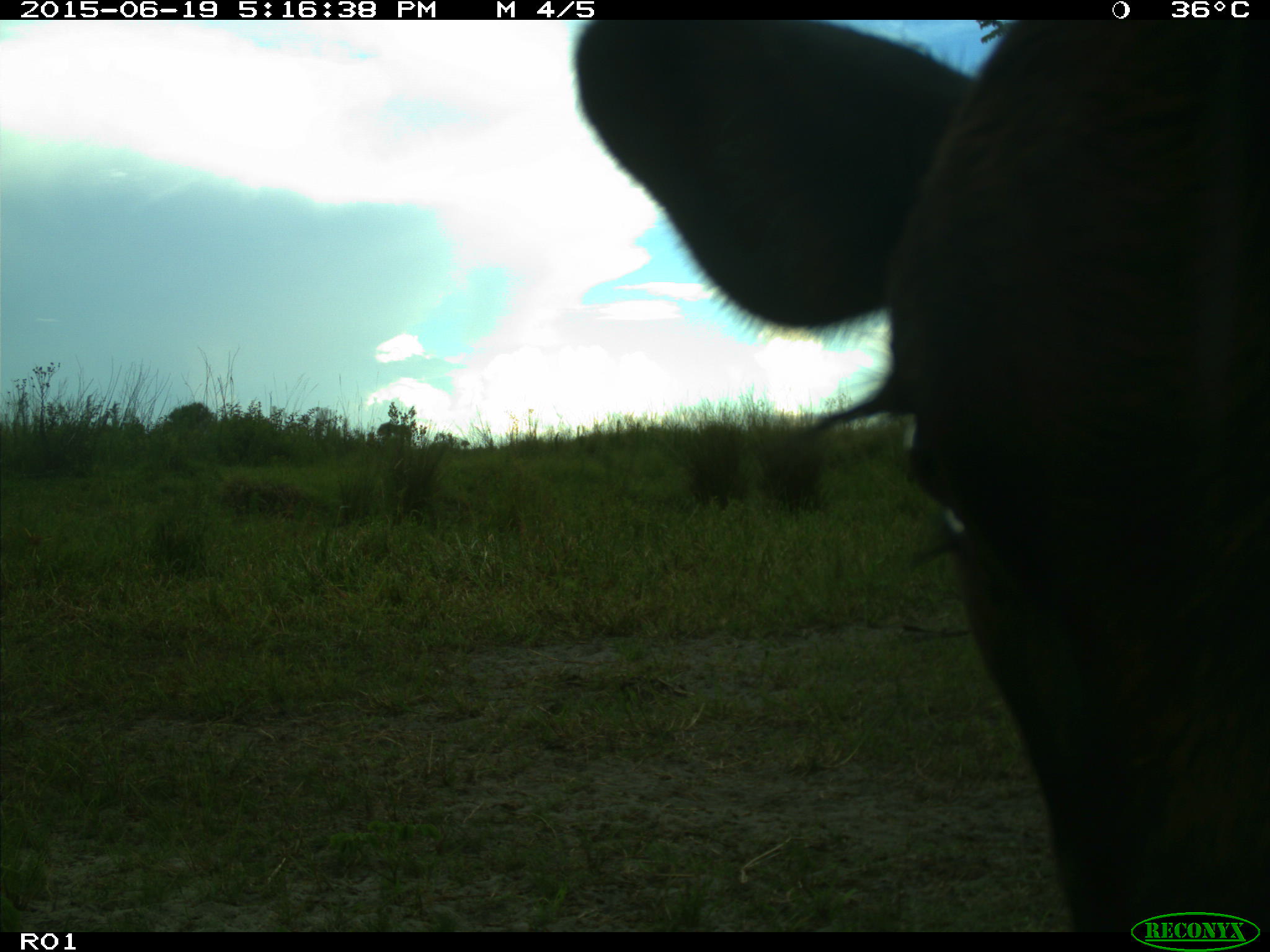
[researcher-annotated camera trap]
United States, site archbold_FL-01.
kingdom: Animalia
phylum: Chordata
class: Mammalia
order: Artiodactyla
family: Bovidae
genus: Bos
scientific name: Bos taurus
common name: domestic cow